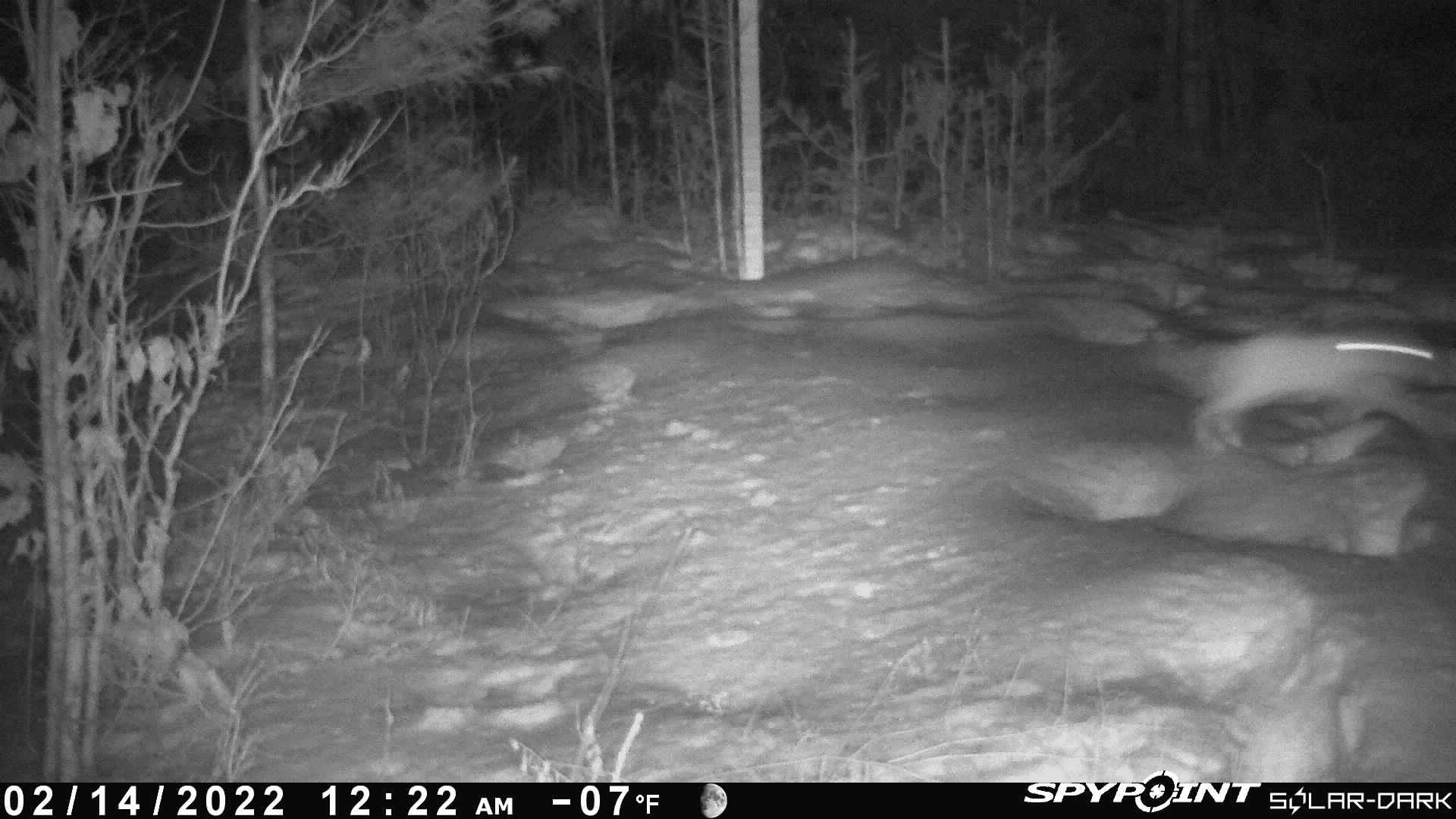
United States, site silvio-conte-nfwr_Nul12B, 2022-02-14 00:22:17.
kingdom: Animalia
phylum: Chordata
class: Mammalia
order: Lagomorpha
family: Leporidae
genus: Lepus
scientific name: Lepus americanus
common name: snowshoe hare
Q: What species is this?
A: Snowshoe hare (Lepus americanus).